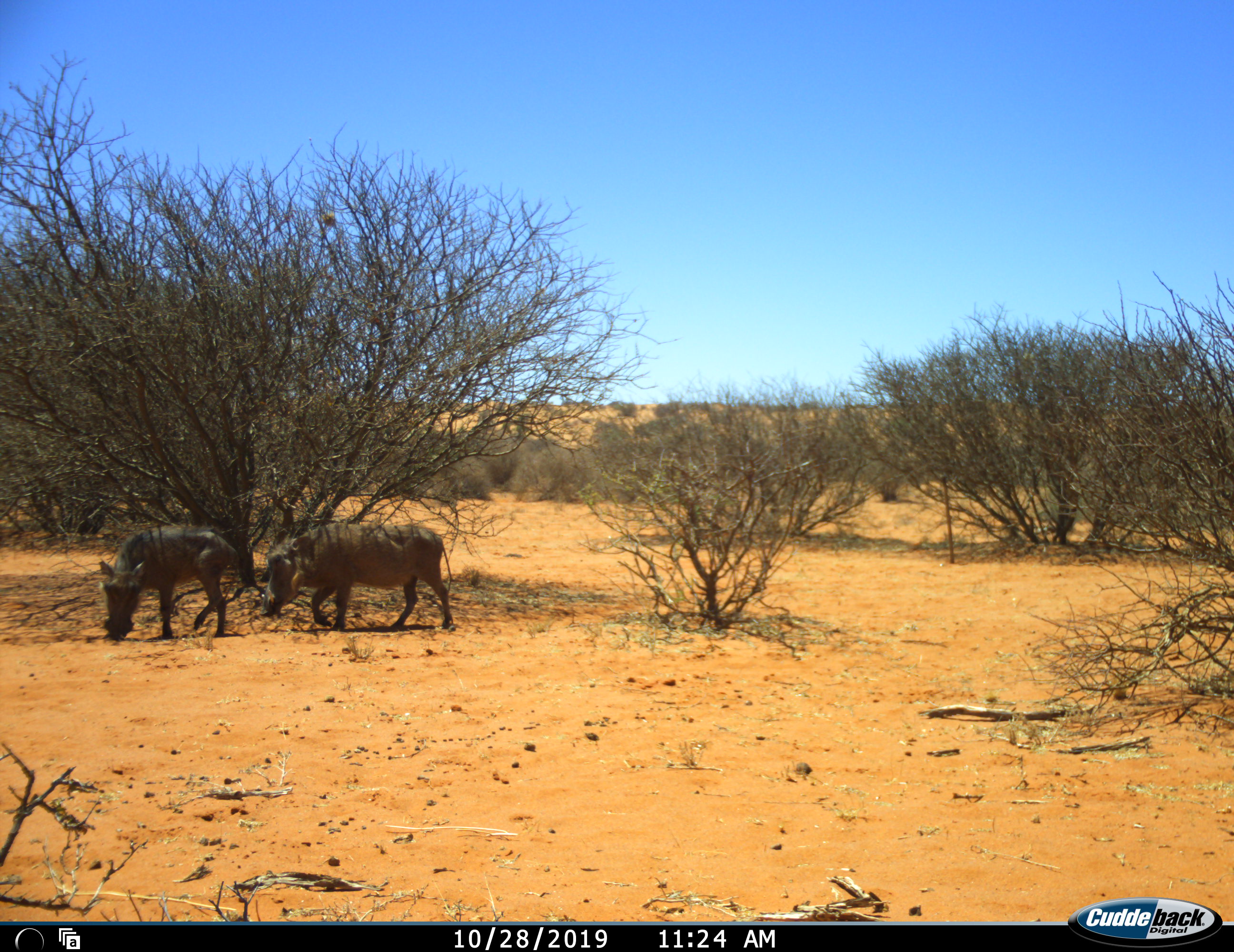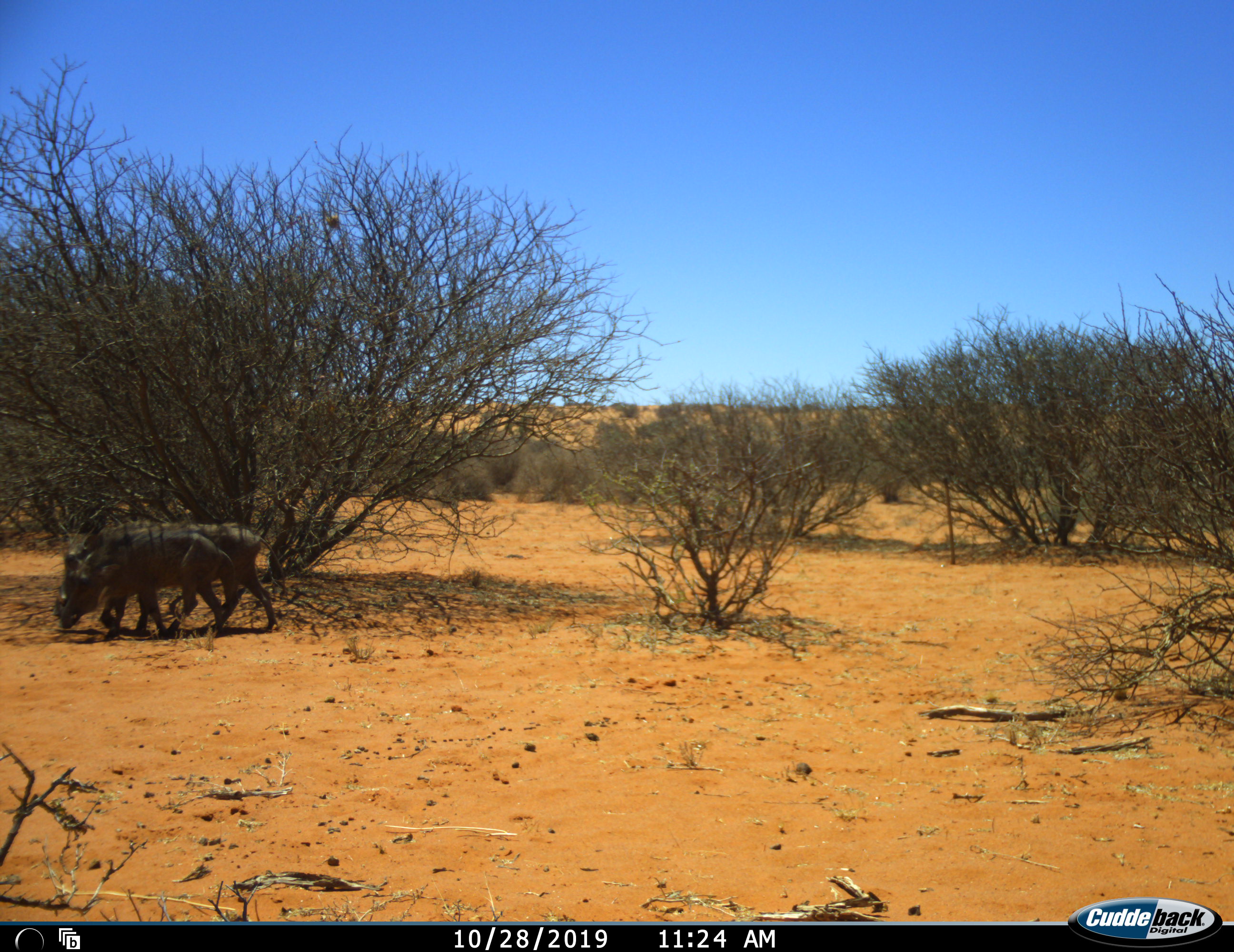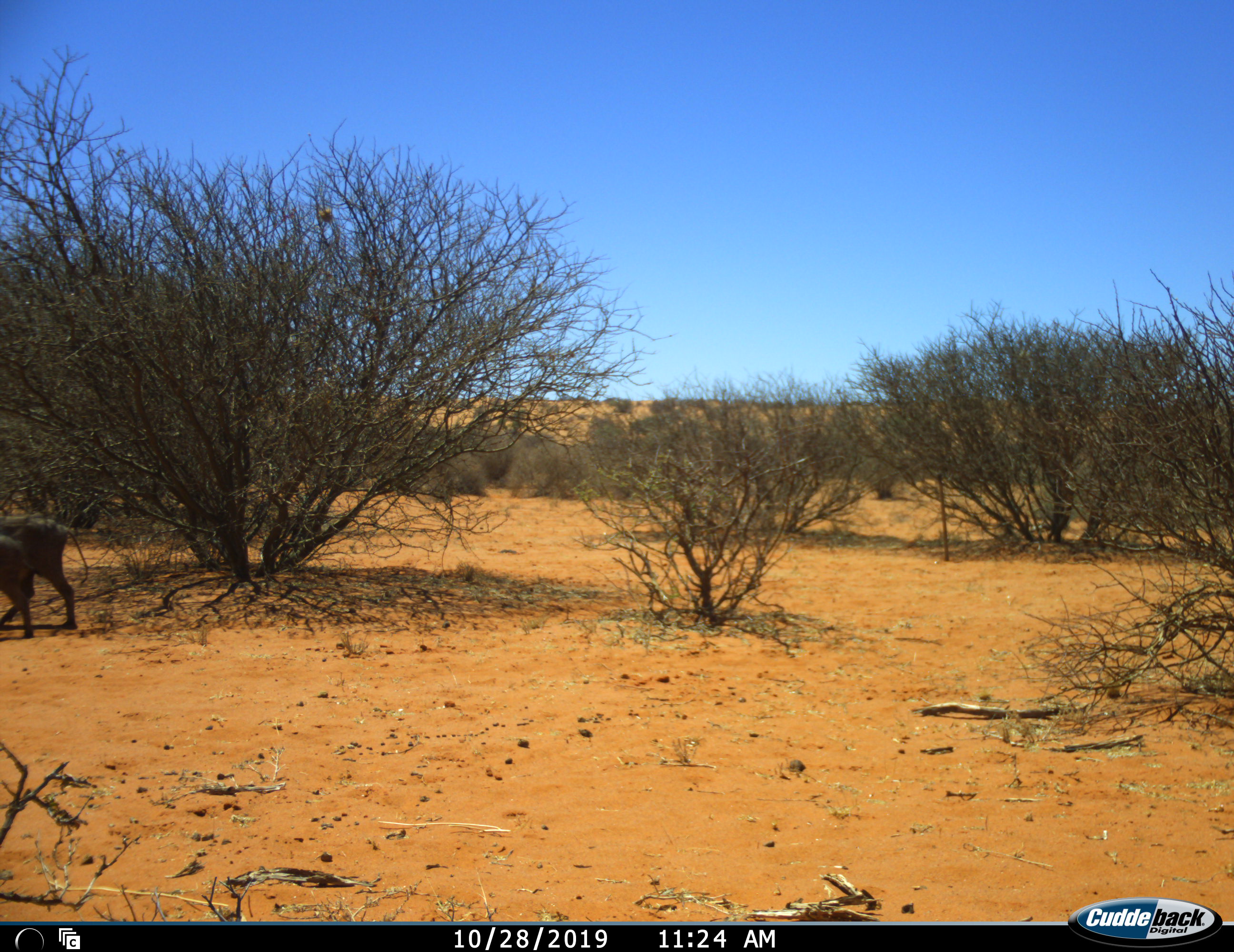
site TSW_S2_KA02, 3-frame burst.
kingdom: Animalia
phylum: Chordata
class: Mammalia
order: Artiodactyla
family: Suidae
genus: Phacochoerus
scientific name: Phacochoerus africanus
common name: warthog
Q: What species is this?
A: Warthog (Phacochoerus africanus).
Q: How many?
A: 2.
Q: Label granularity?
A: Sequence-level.